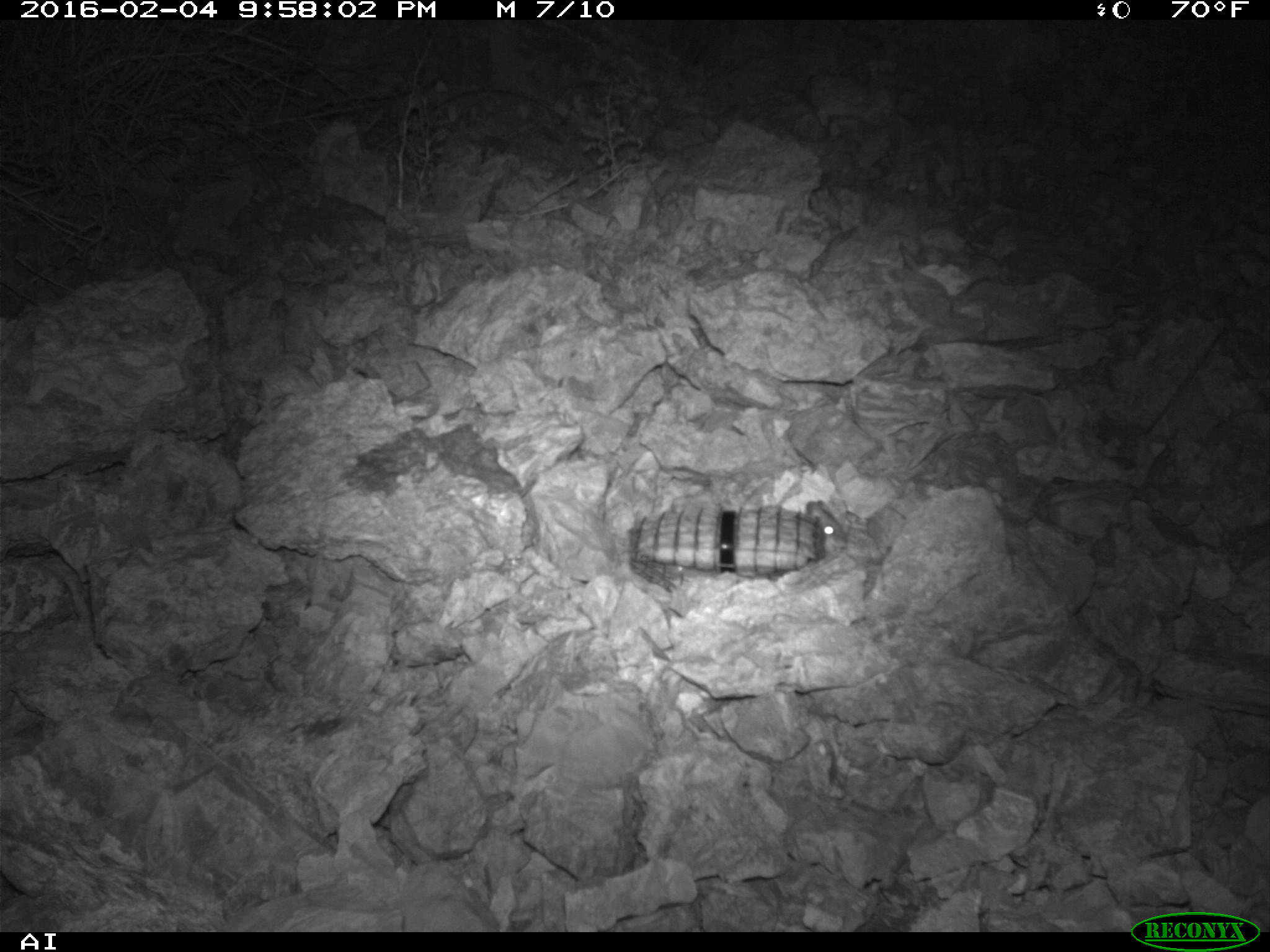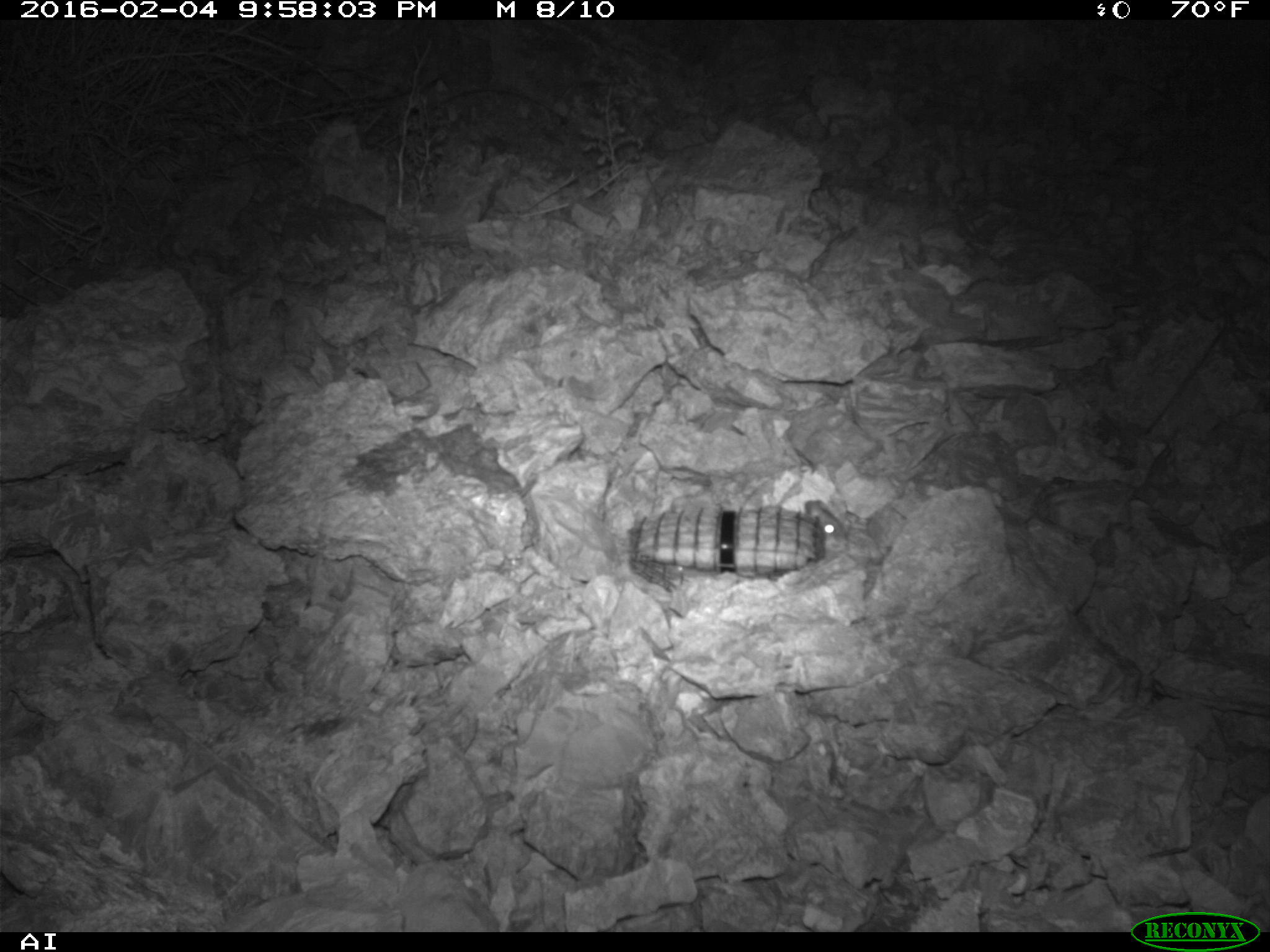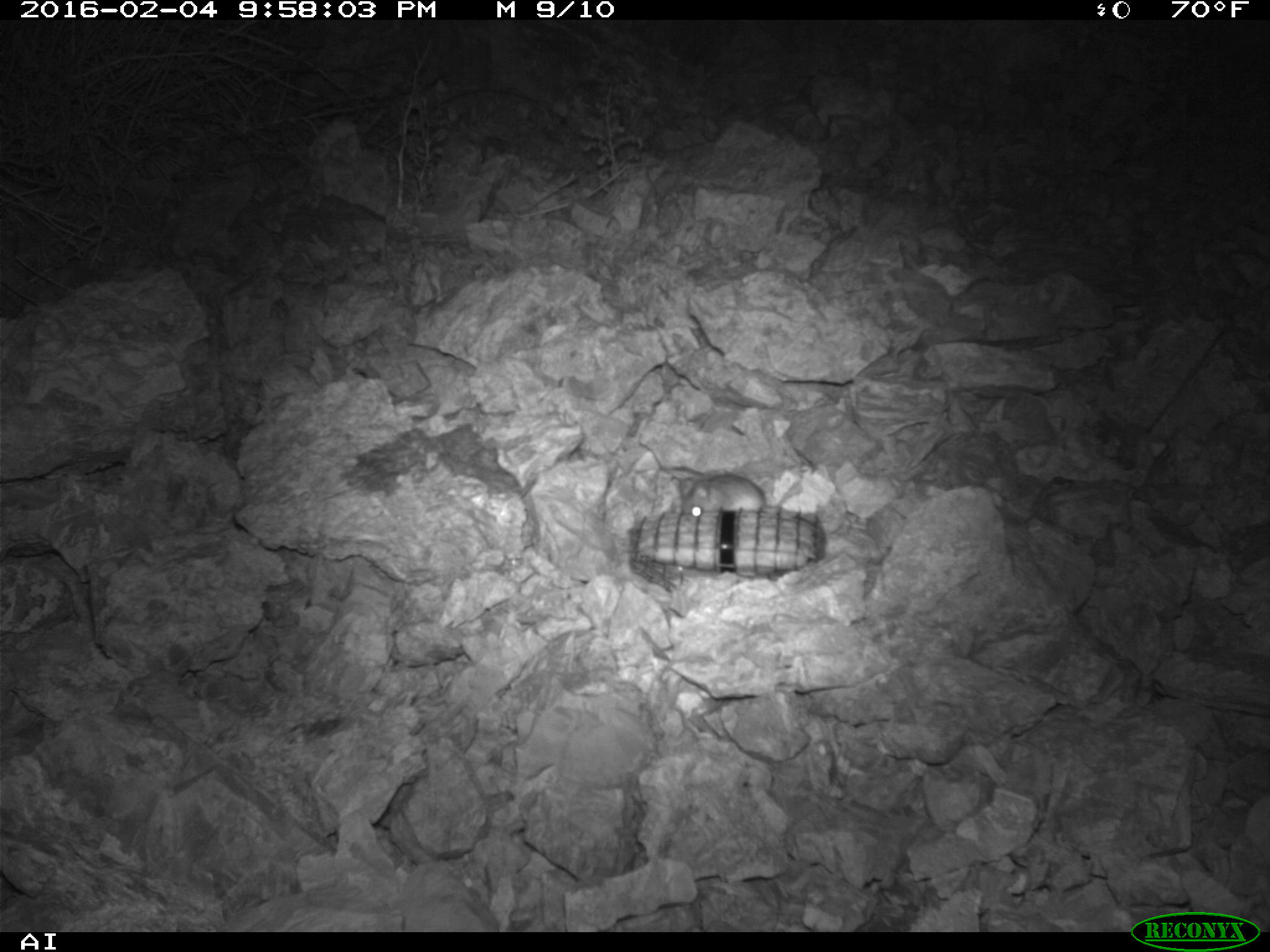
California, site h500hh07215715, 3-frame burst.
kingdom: Animalia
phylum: Chordata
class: Mammalia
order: Rodentia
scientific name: Rodentia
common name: rodent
Rodent (Rodentia).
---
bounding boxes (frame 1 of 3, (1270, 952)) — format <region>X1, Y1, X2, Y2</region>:
rodent: <region>807, 499, 855, 553</region>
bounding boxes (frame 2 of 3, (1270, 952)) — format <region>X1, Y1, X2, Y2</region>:
rodent: <region>807, 499, 855, 553</region>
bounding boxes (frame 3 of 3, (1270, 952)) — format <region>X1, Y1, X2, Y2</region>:
rodent: <region>680, 472, 765, 521</region>